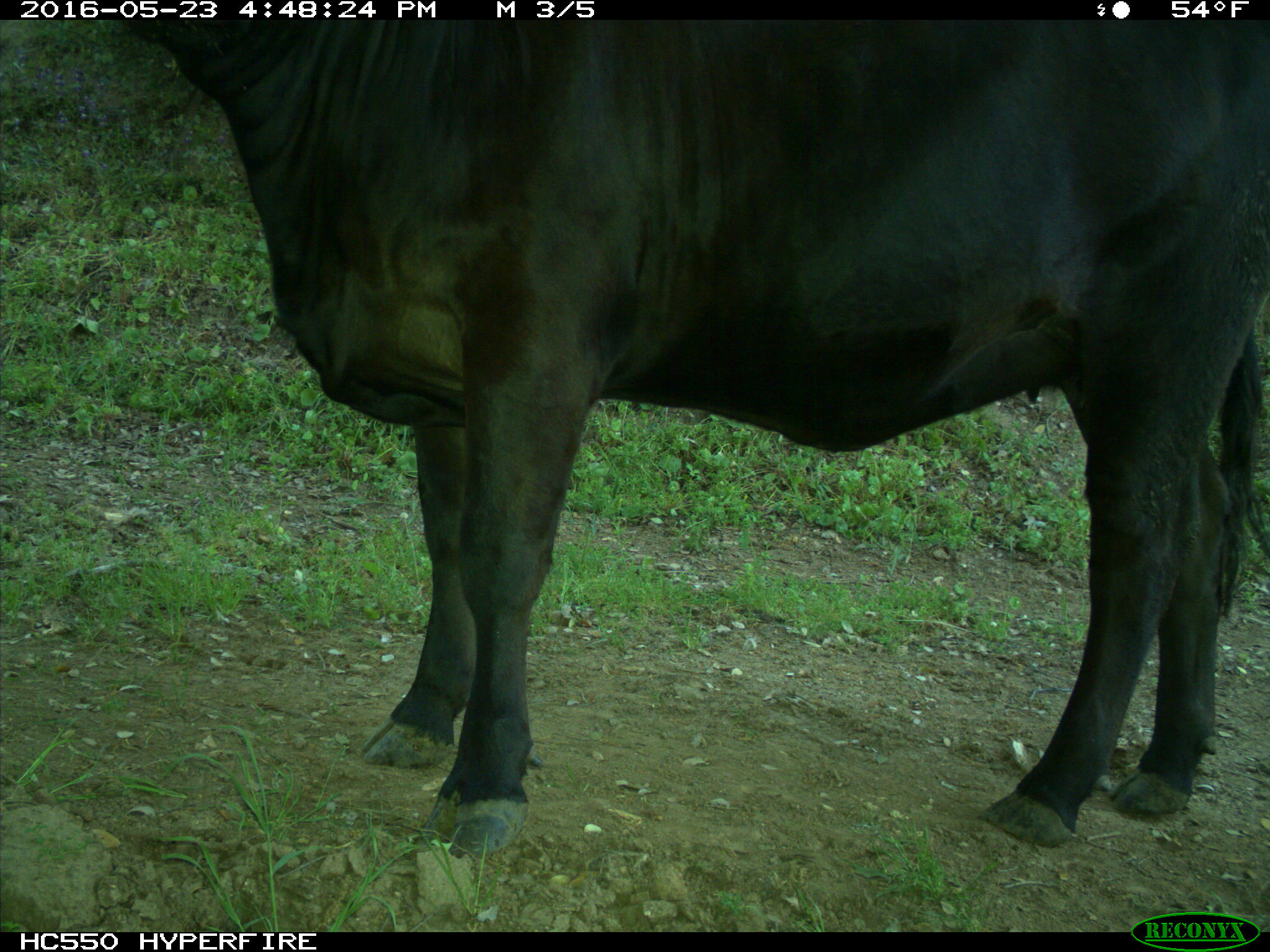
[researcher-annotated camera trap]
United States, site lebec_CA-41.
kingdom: Animalia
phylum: Chordata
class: Mammalia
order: Artiodactyla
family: Bovidae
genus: Bos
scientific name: Bos taurus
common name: domestic cow